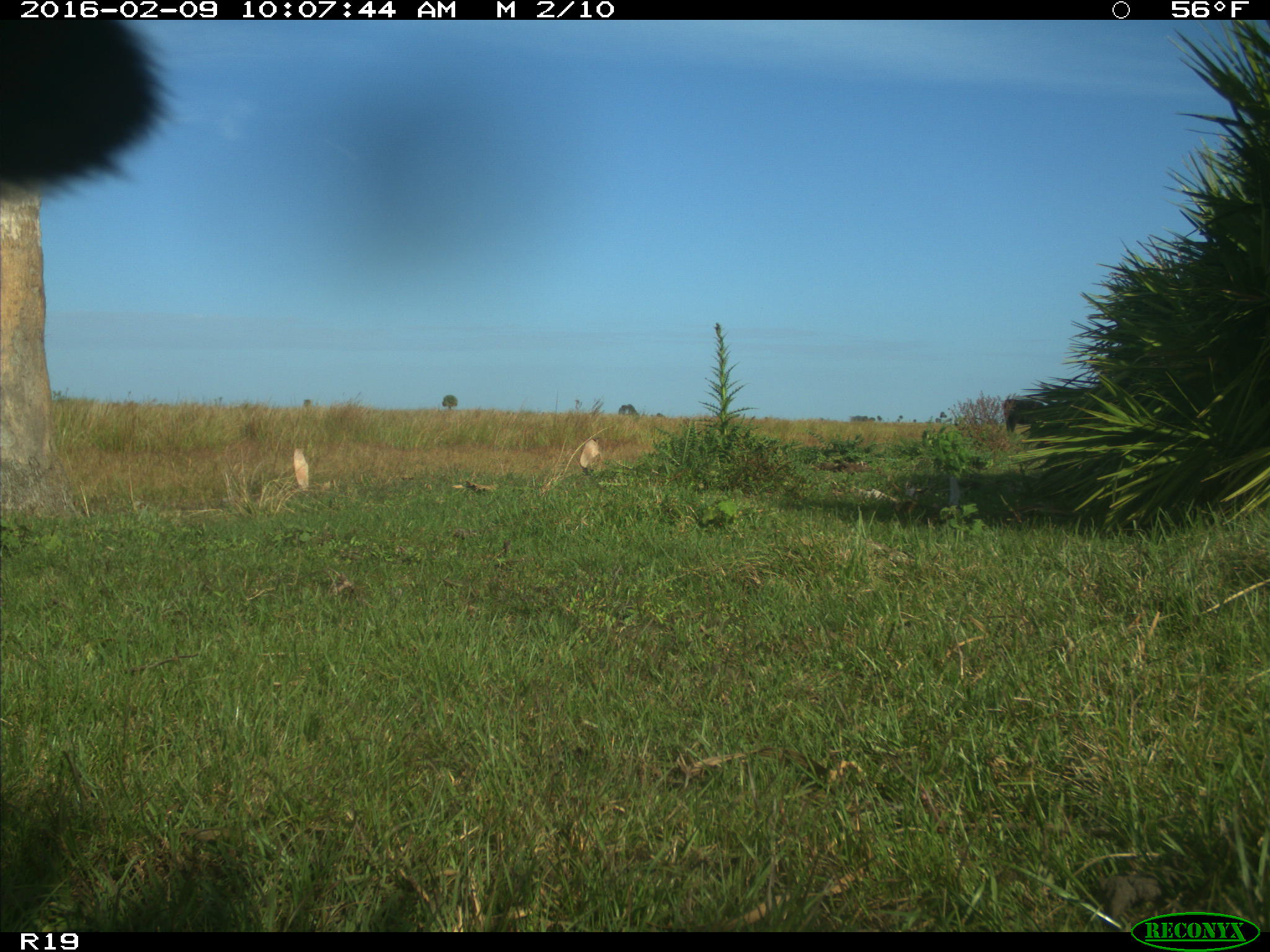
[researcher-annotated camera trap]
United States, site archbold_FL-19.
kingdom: Animalia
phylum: Chordata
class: Mammalia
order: Artiodactyla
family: Bovidae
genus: Bos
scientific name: Bos taurus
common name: domestic cow